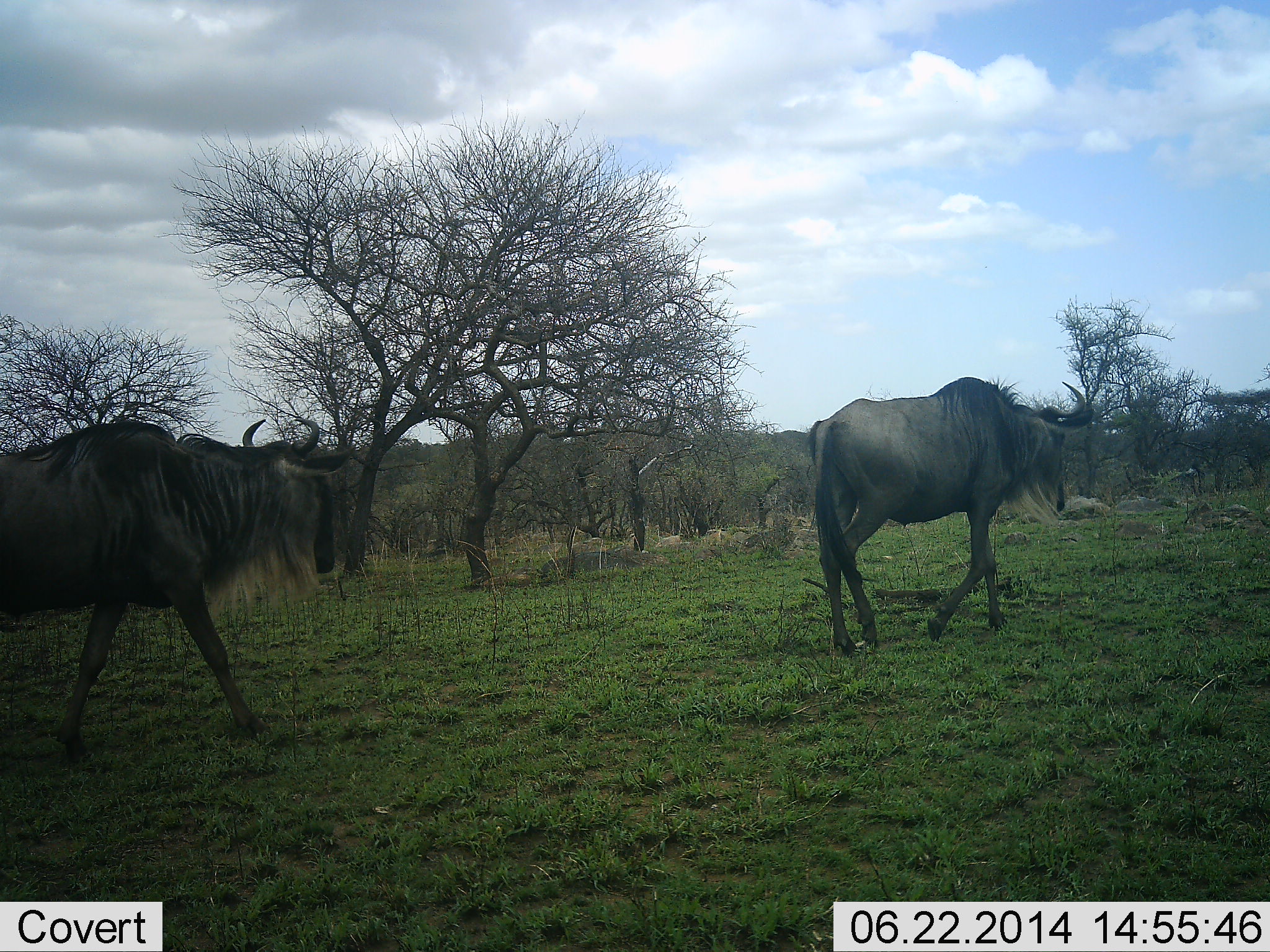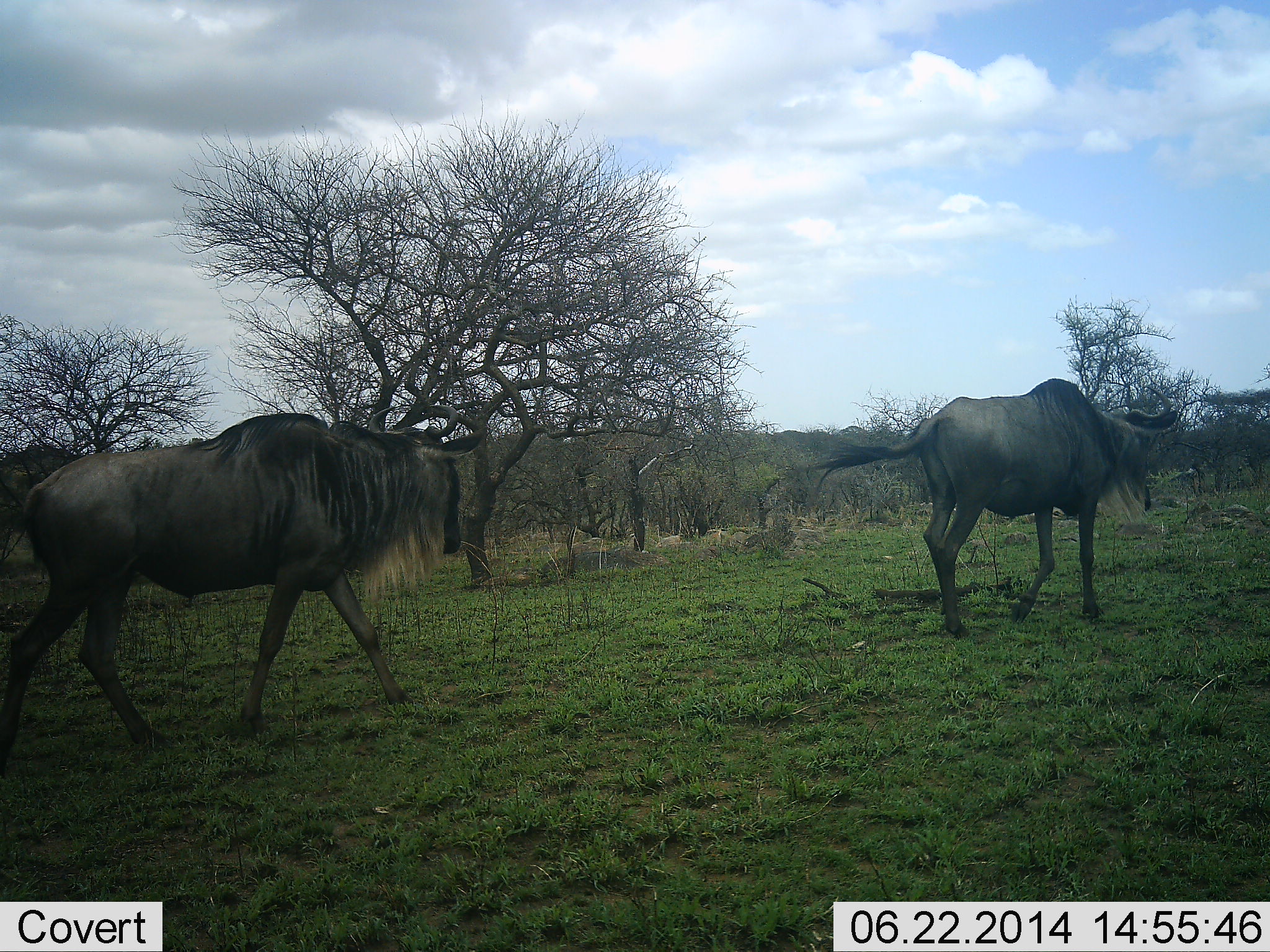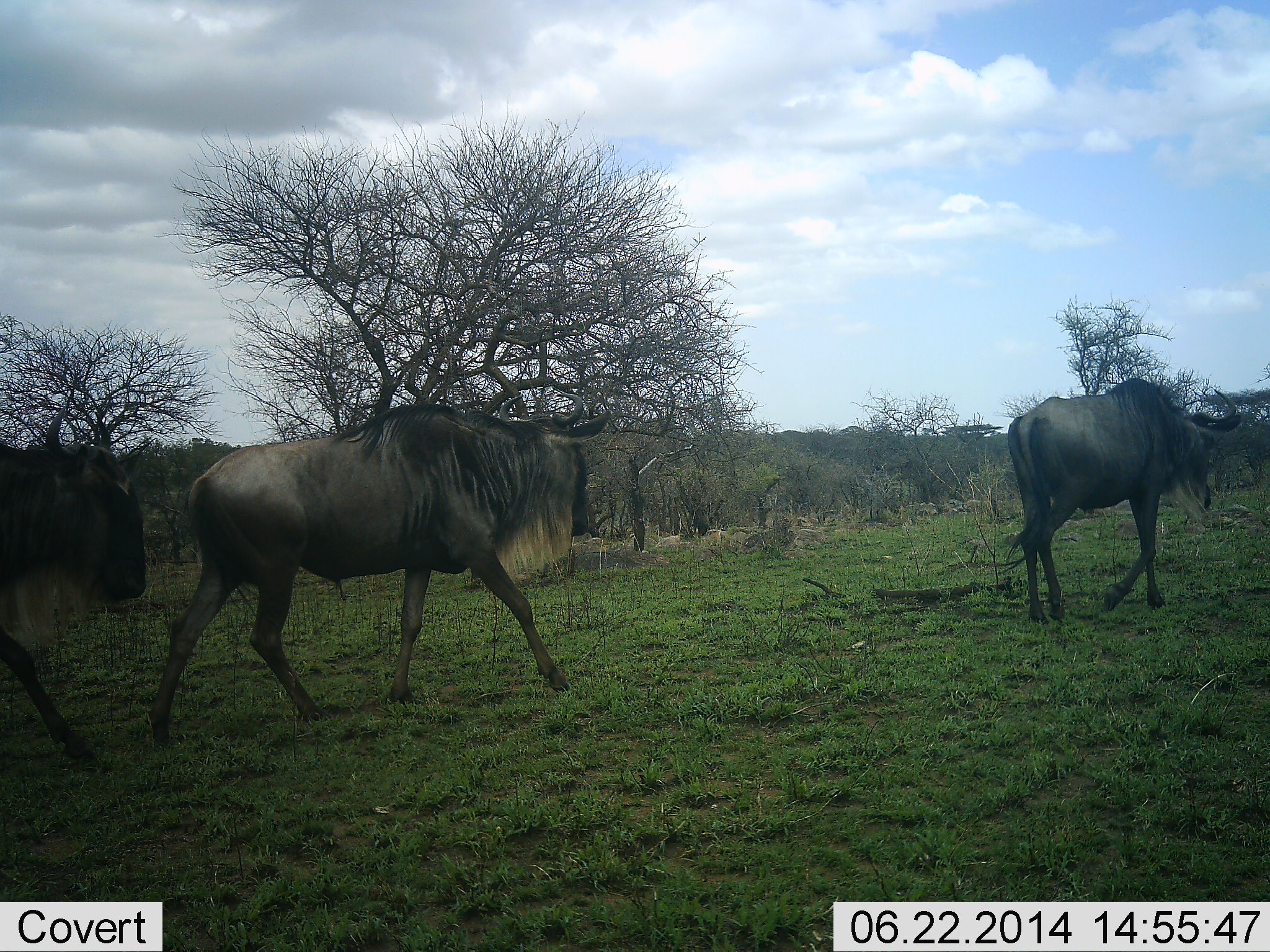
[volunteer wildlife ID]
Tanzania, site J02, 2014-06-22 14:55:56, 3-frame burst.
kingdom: Animalia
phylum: Chordata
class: Mammalia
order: Artiodactyla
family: Bovidae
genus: Connochaetes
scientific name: Connochaetes taurinus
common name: blue wildebeest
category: wildebeest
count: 3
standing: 20%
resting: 0%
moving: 100%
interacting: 0%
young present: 0%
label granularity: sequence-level